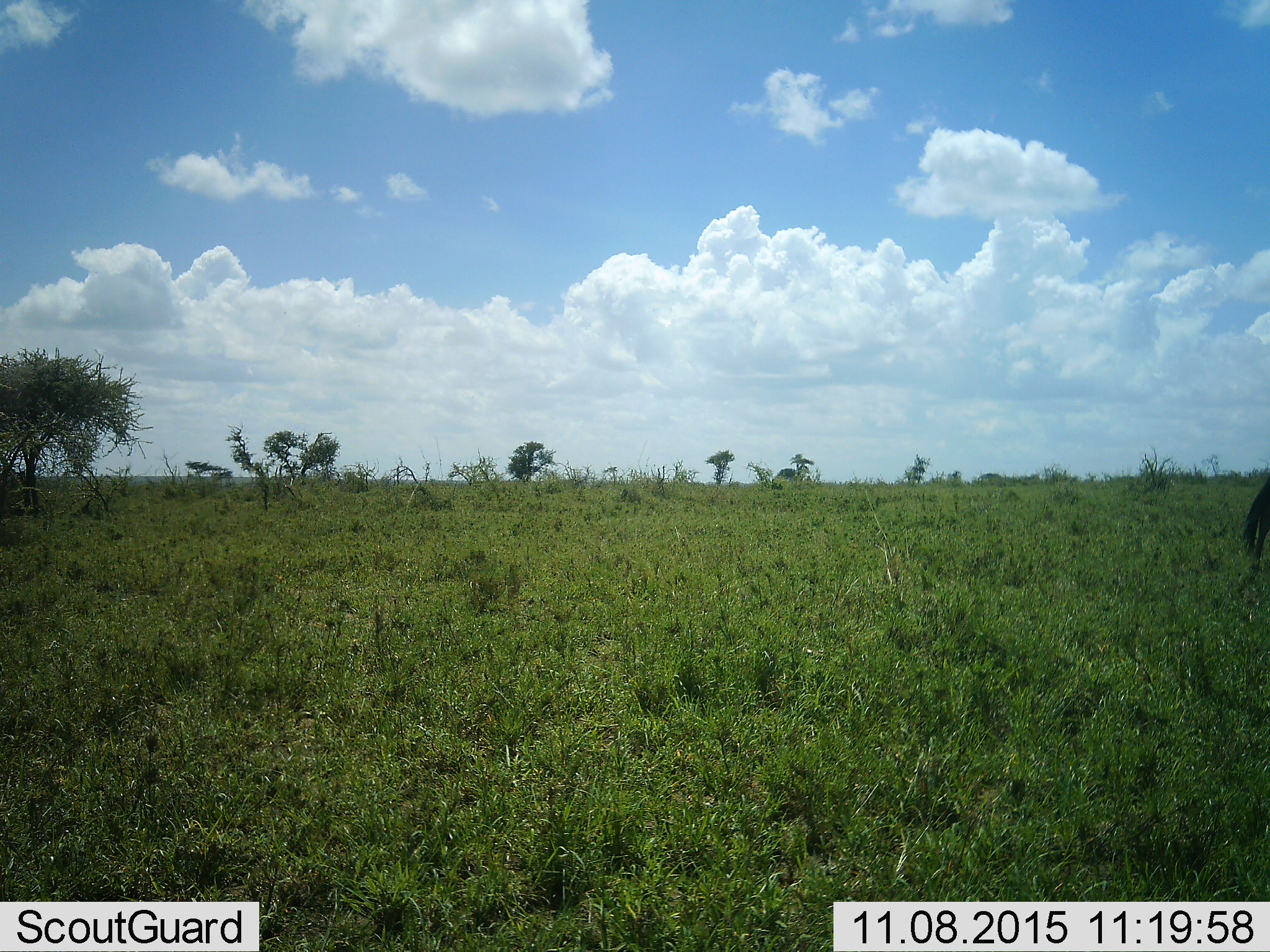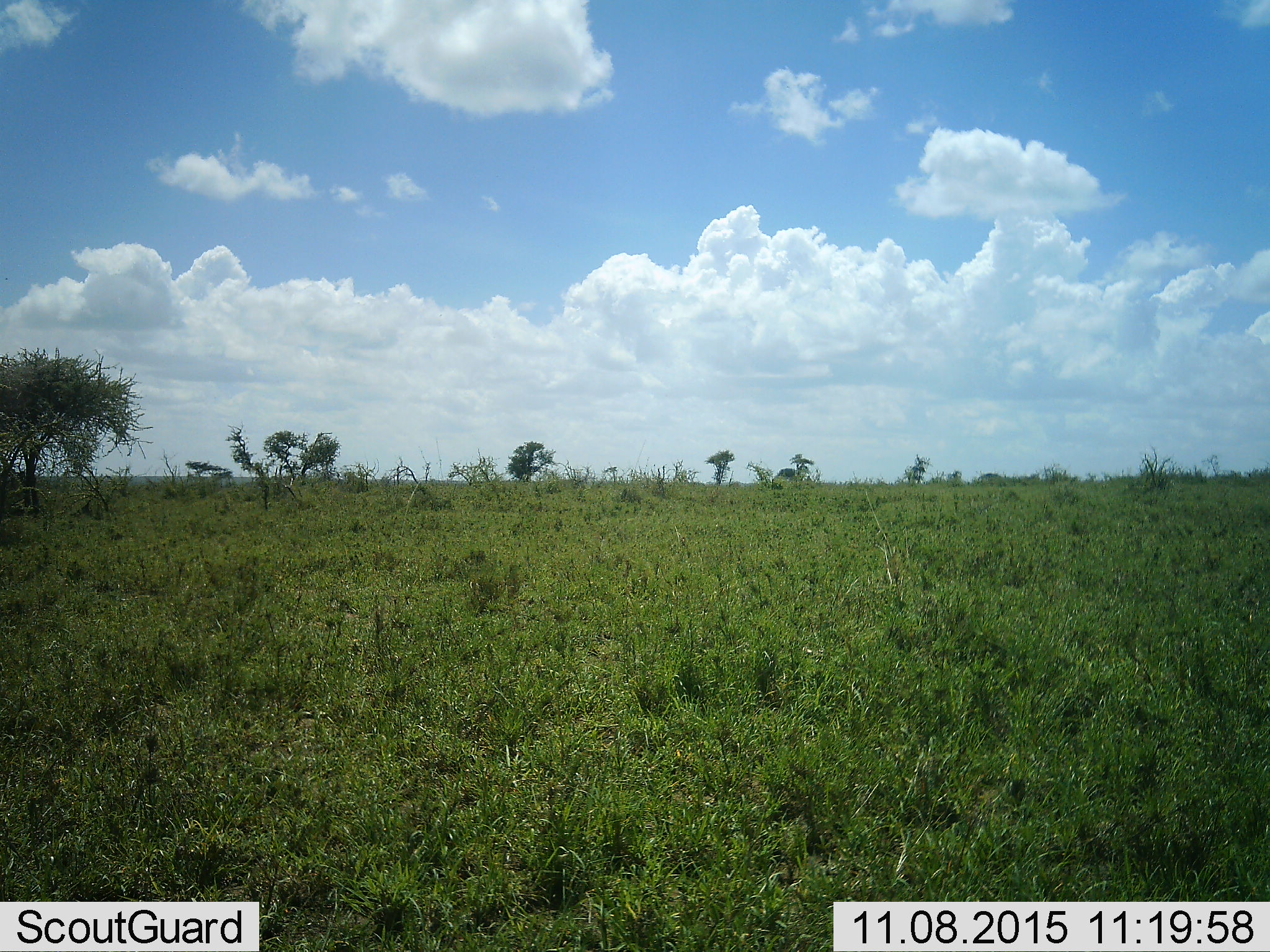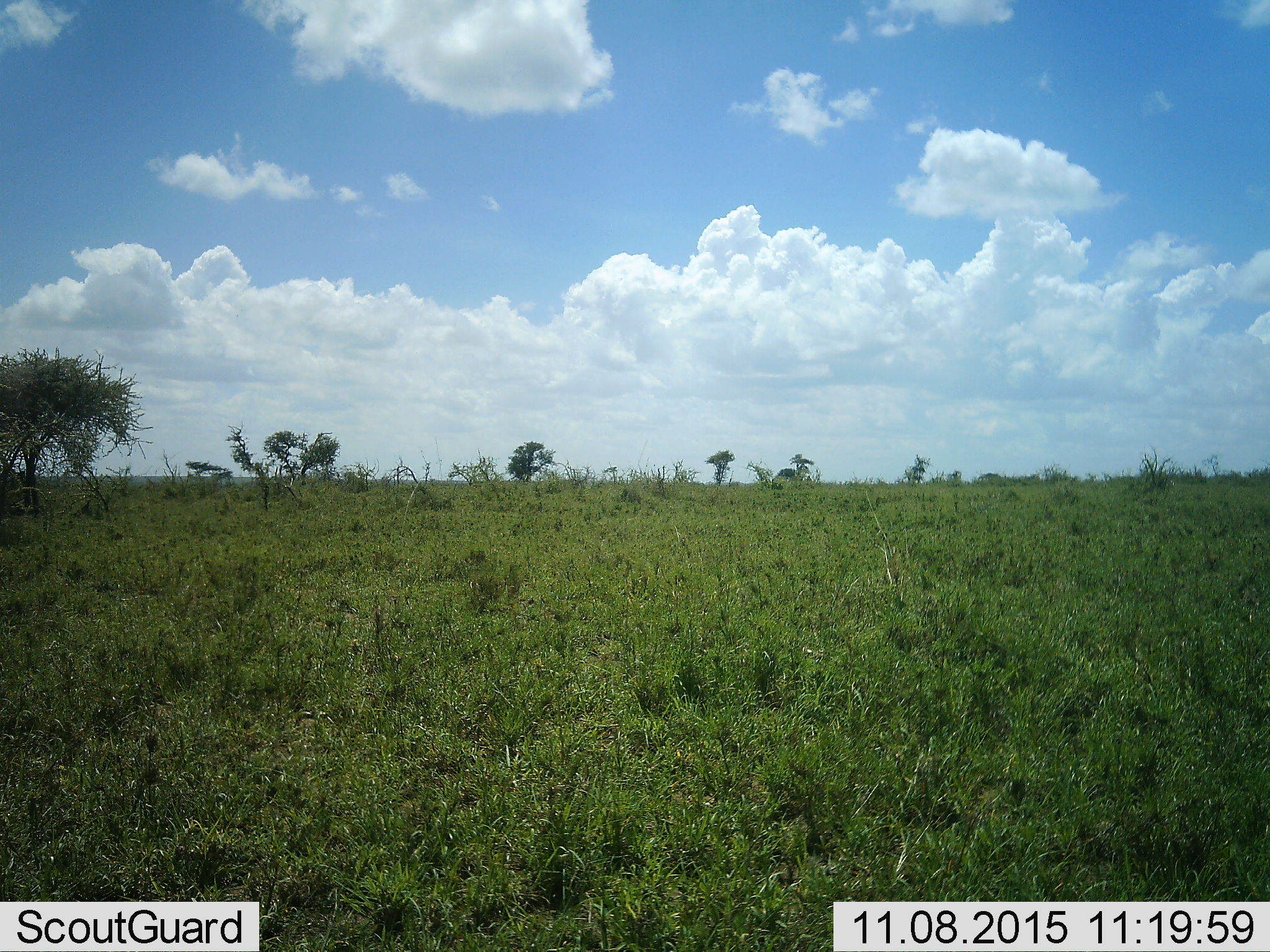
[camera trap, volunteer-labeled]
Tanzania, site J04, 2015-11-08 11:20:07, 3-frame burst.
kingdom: Animalia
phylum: Chordata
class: Mammalia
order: Artiodactyla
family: Bovidae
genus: Connochaetes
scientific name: Connochaetes taurinus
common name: blue wildebeest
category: wildebeest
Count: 1.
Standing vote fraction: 0%.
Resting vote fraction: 0%.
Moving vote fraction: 100%.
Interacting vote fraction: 0%.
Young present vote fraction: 0%.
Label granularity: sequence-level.